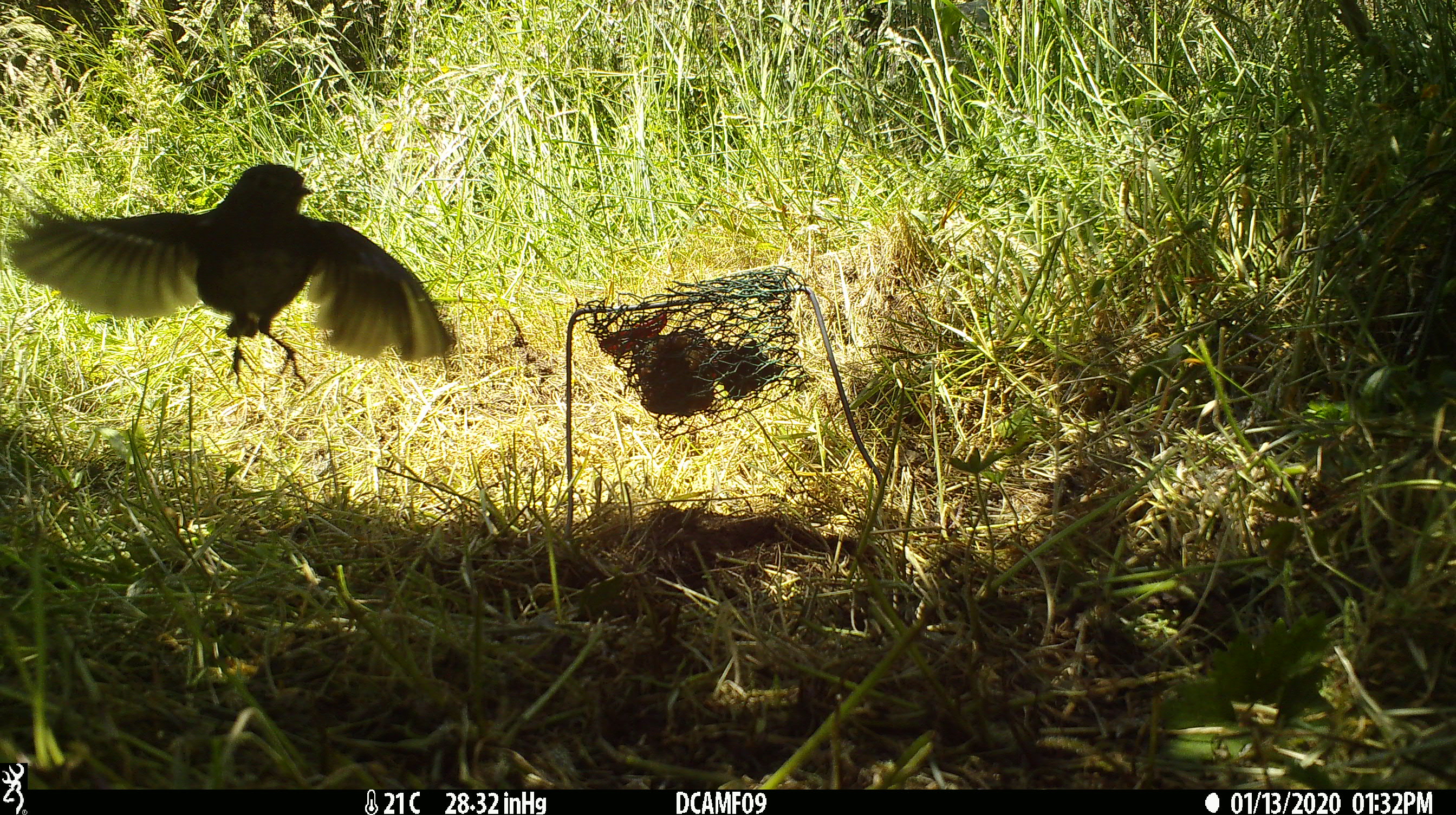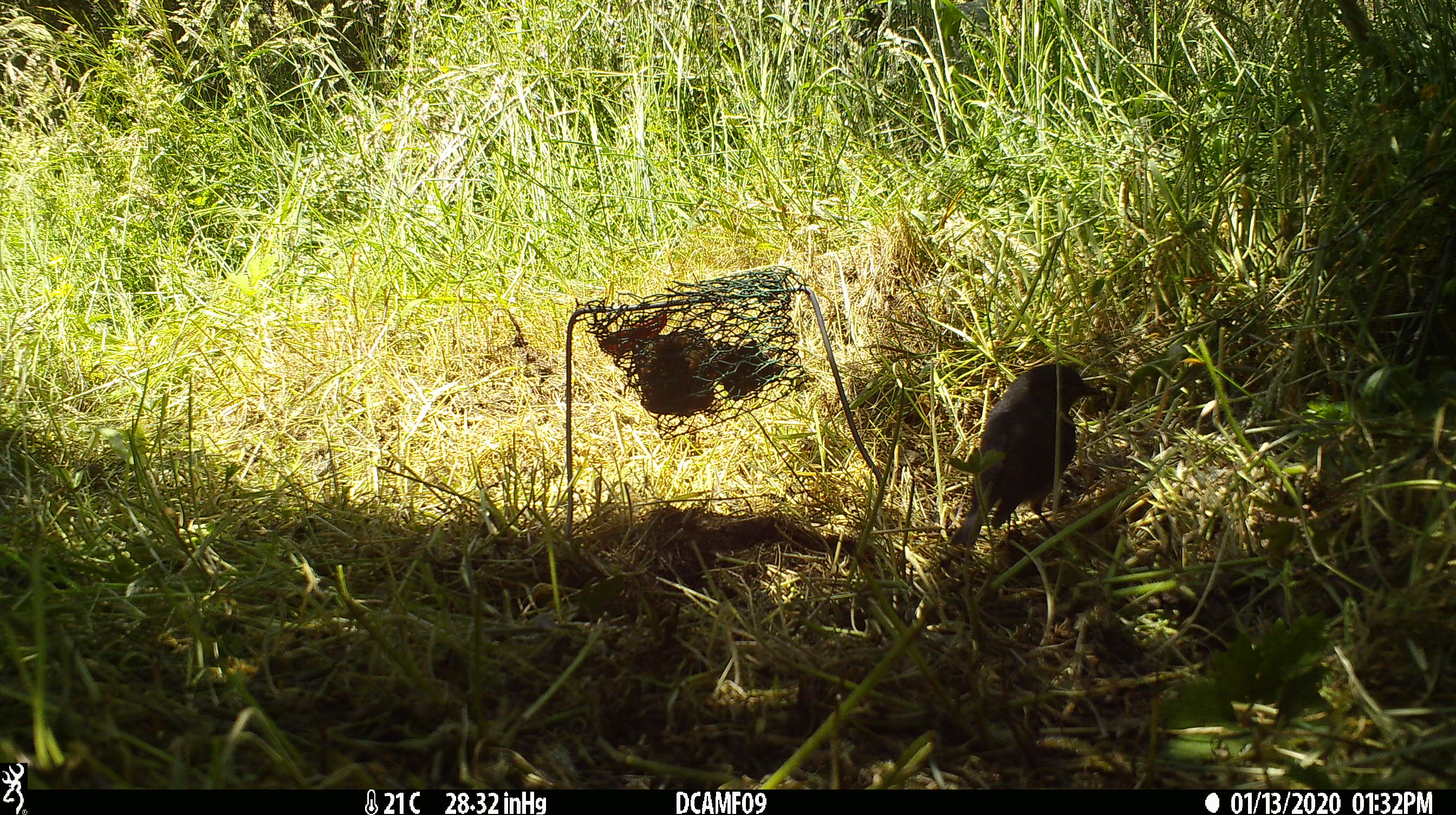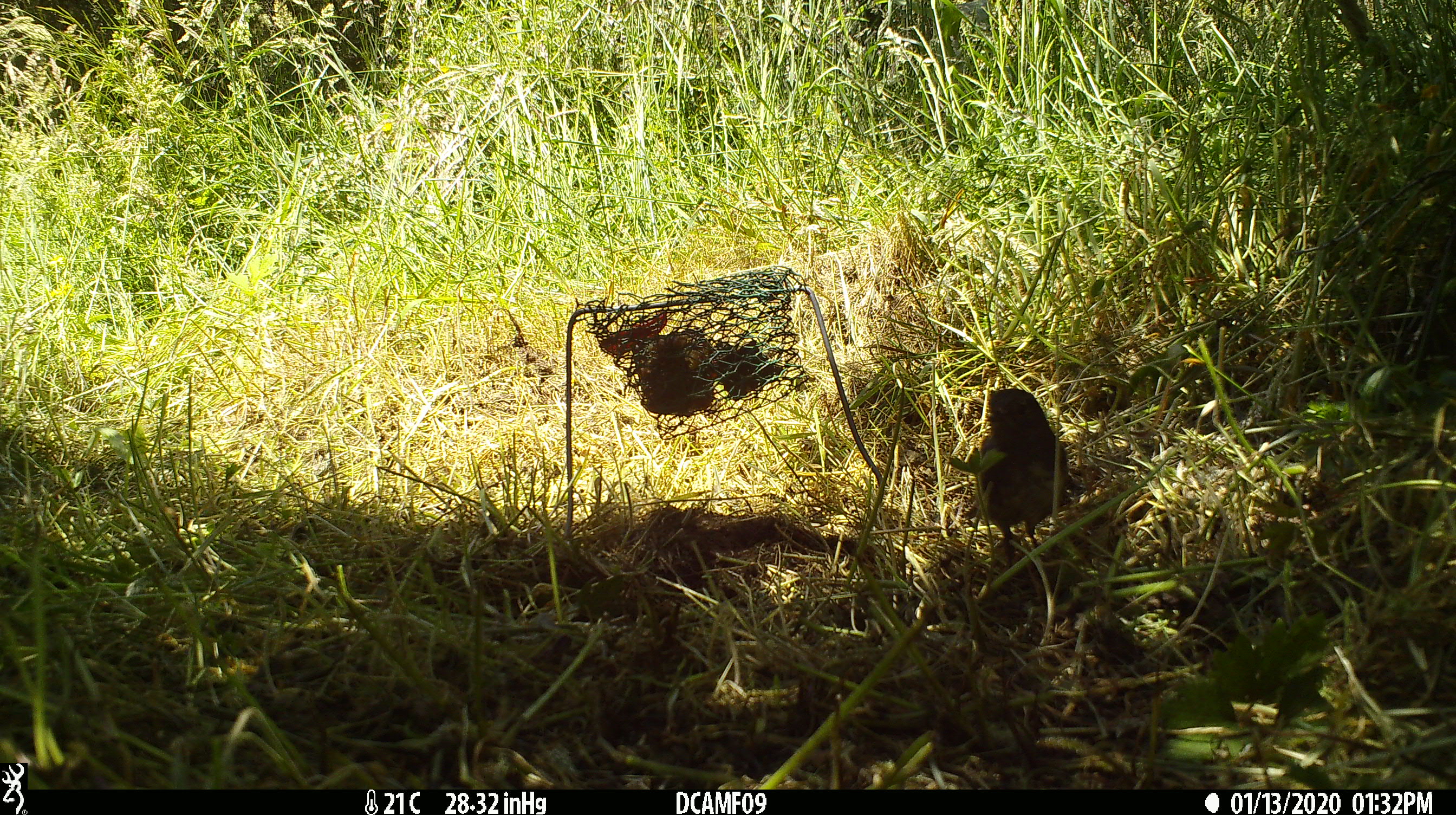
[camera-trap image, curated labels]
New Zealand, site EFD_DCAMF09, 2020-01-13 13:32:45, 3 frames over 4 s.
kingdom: Animalia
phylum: Chordata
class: Aves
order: Passeriformes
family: Petroicidae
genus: Petroica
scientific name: Petroica australis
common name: new zealand robin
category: robin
Robin (new zealand robin) (Petroica australis).